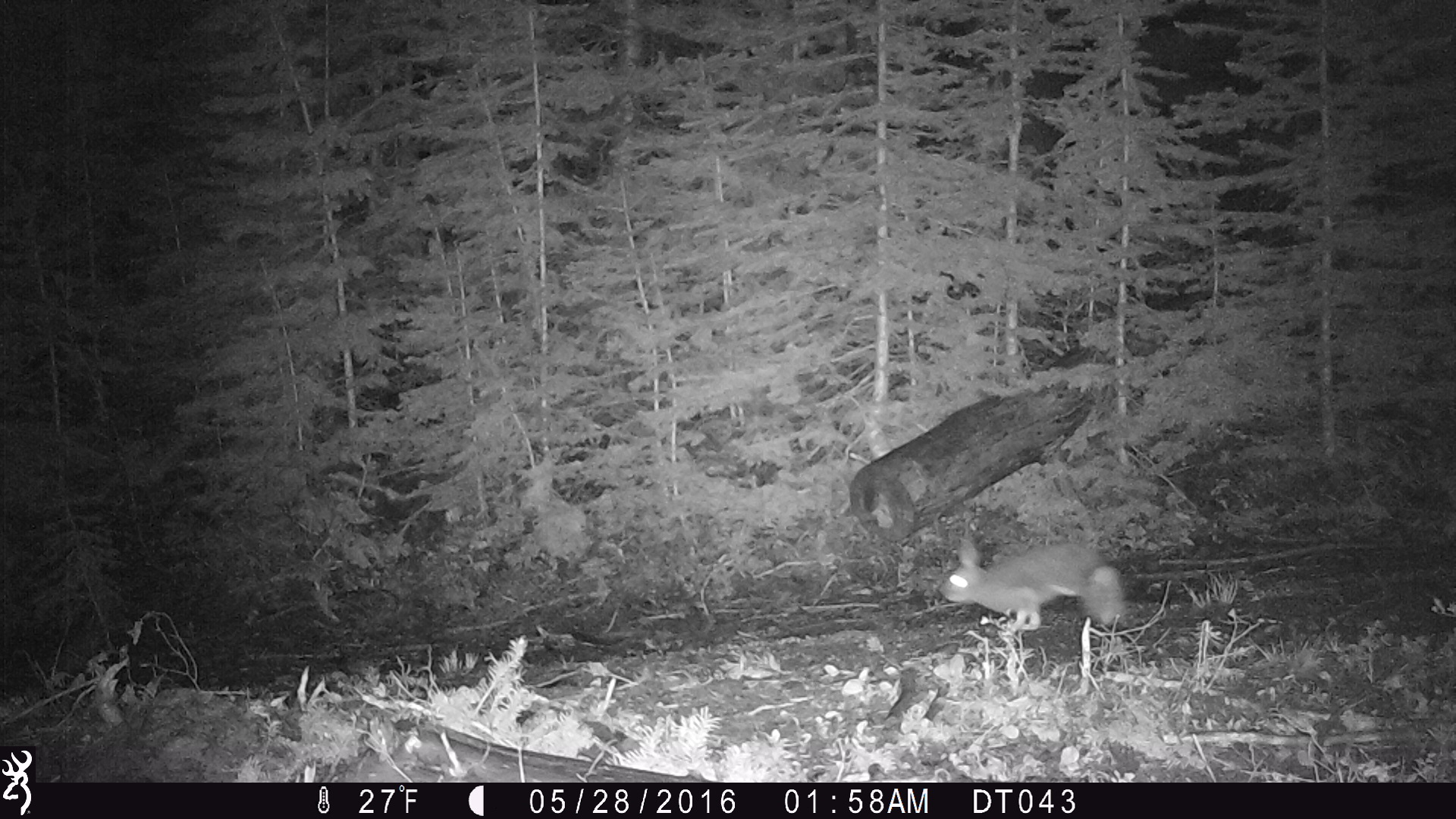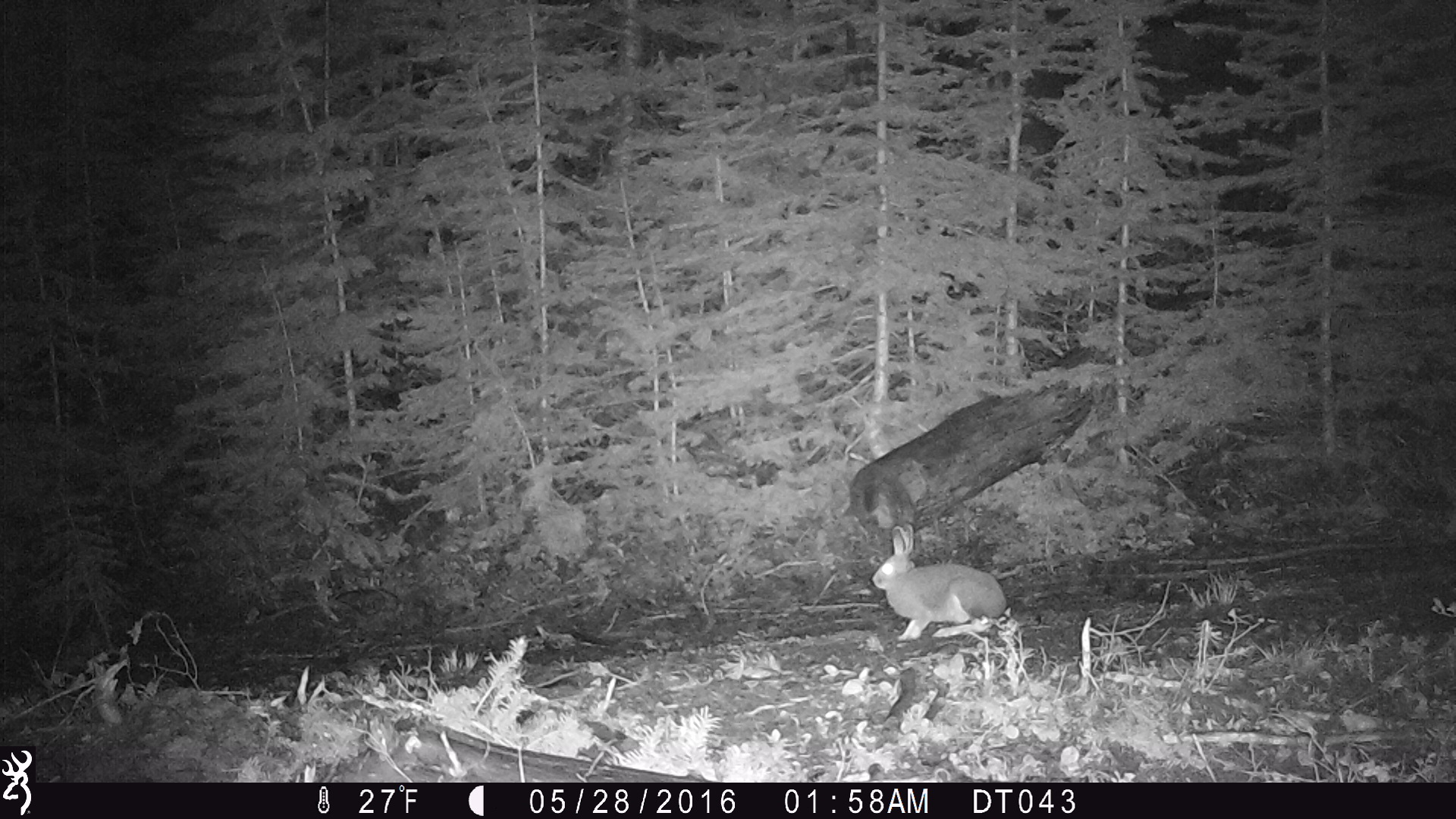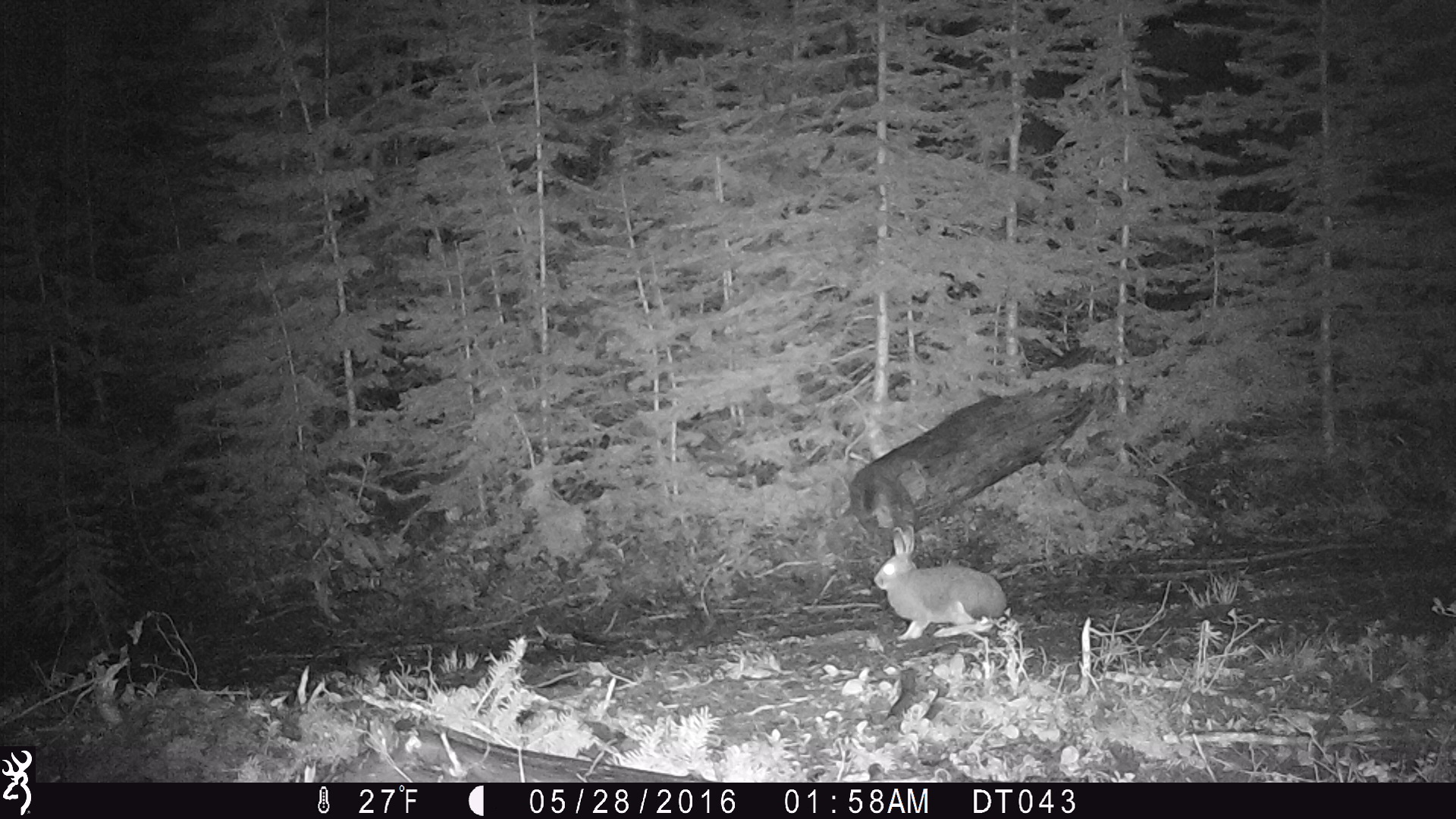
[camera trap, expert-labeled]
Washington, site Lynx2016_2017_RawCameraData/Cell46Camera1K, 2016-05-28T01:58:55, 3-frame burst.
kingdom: Animalia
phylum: Chordata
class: Mammalia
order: Lagomorpha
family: Leporidae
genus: Lepus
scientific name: Lepus americanus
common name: snowshoe hare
Lepus americanus (snowshoe hare). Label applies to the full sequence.